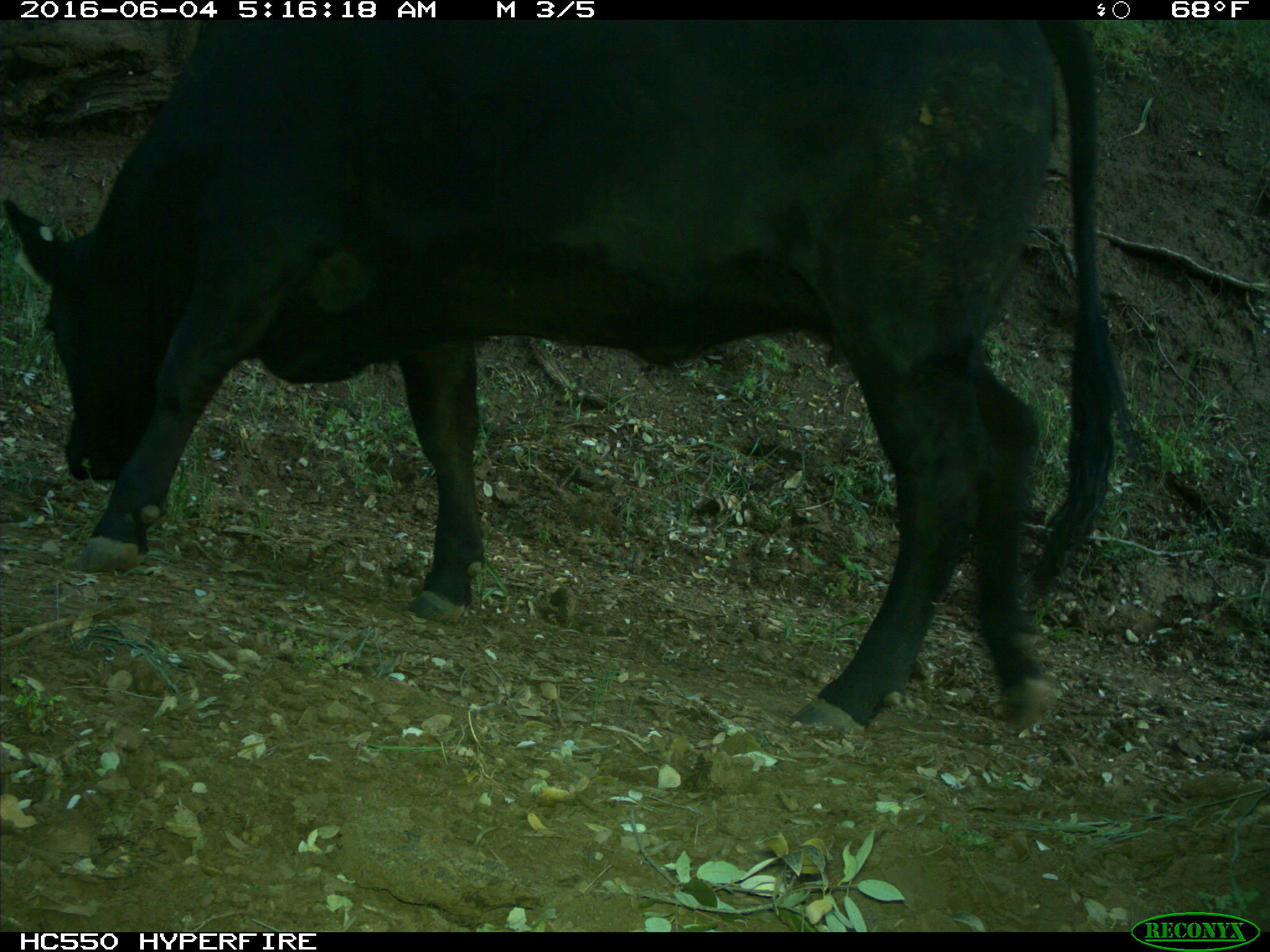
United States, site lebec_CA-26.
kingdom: Animalia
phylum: Chordata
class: Mammalia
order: Artiodactyla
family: Bovidae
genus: Bos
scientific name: Bos taurus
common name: domestic cow